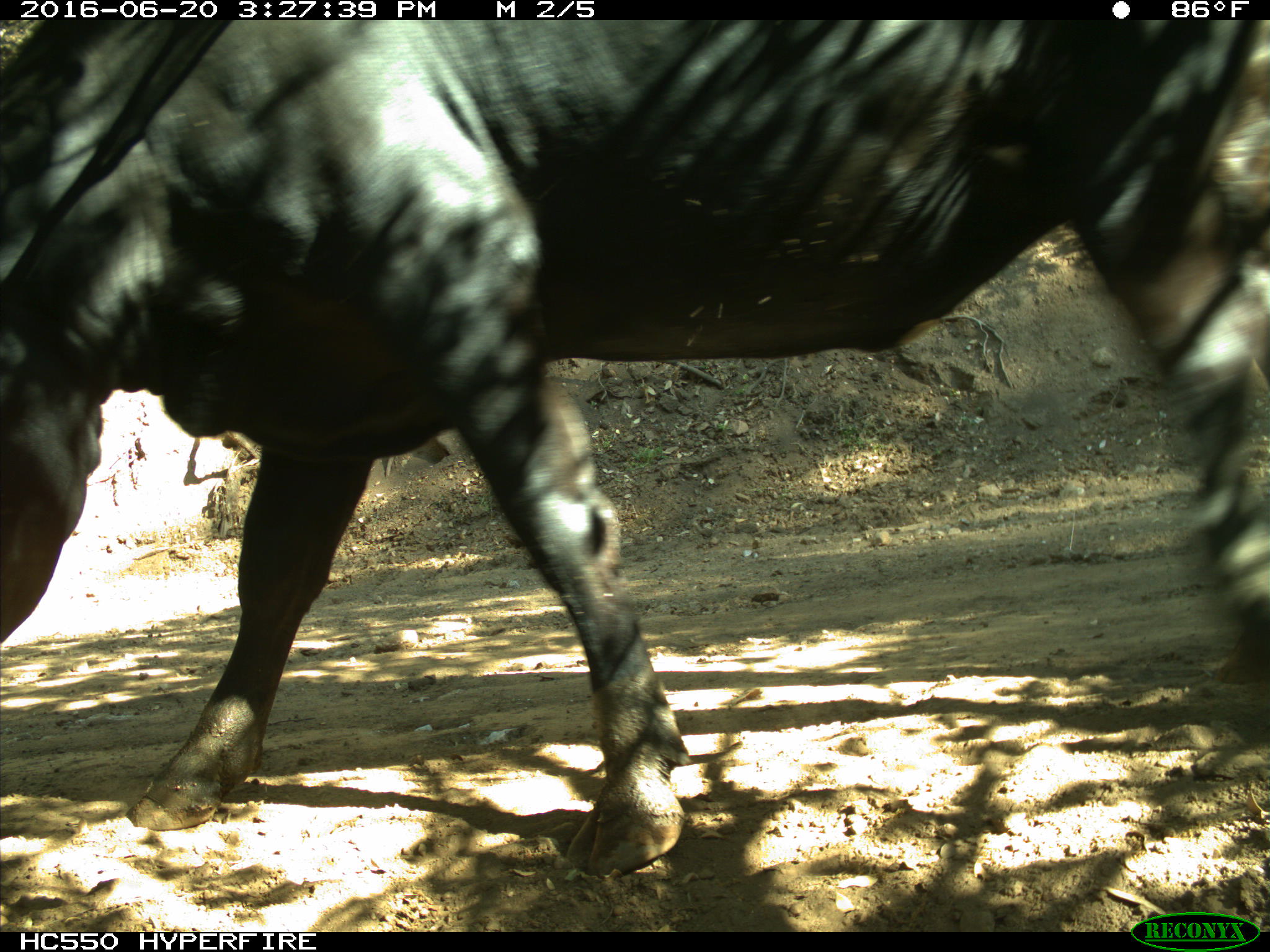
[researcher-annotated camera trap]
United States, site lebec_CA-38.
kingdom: Animalia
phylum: Chordata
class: Mammalia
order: Artiodactyla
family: Bovidae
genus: Bos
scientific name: Bos taurus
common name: domestic cow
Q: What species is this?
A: Bos taurus (domestic cow).